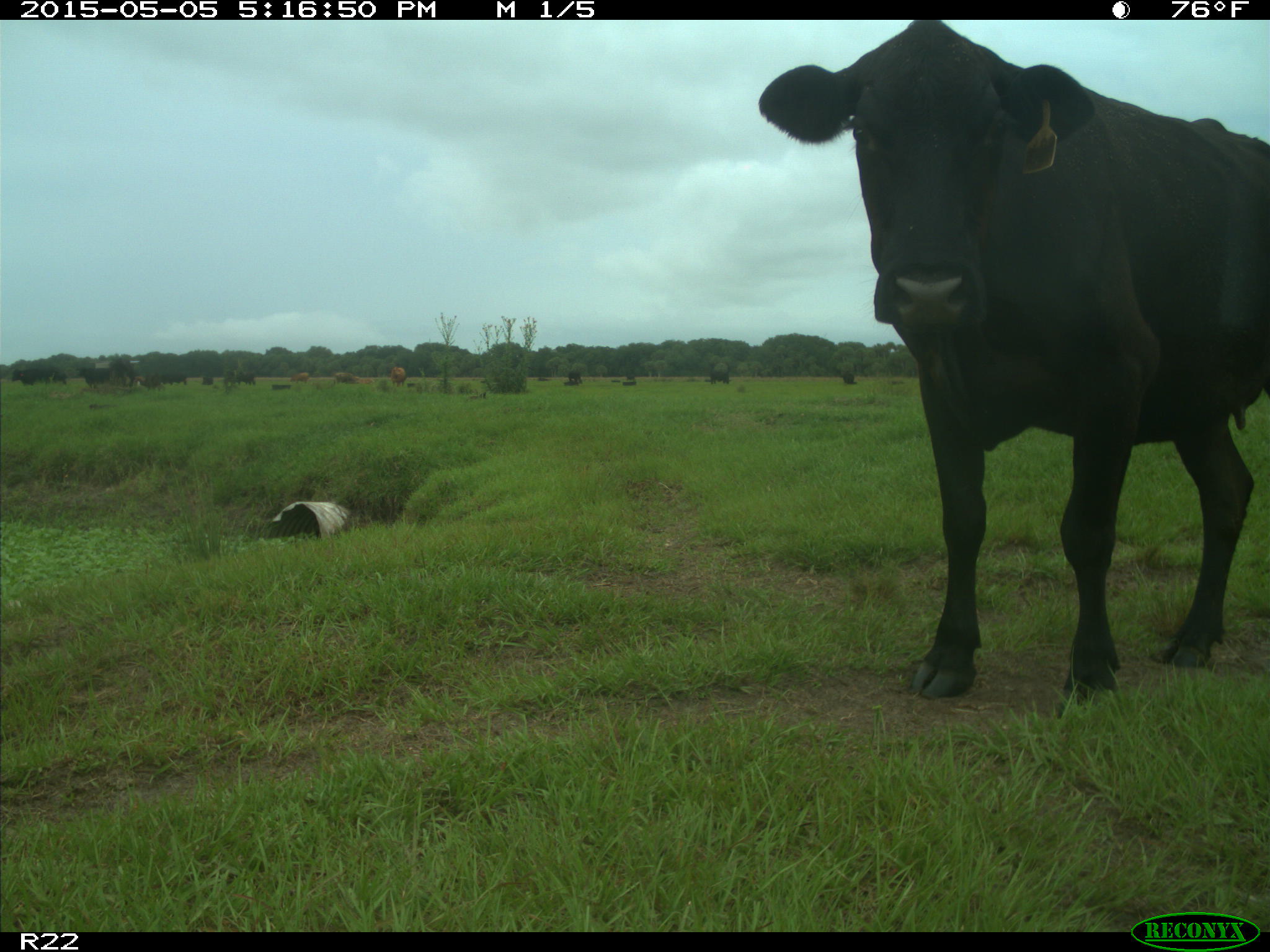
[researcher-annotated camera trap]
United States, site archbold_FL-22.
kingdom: Animalia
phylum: Chordata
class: Mammalia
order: Artiodactyla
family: Bovidae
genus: Bos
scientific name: Bos taurus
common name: domestic cow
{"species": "Bos taurus (domestic cow)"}